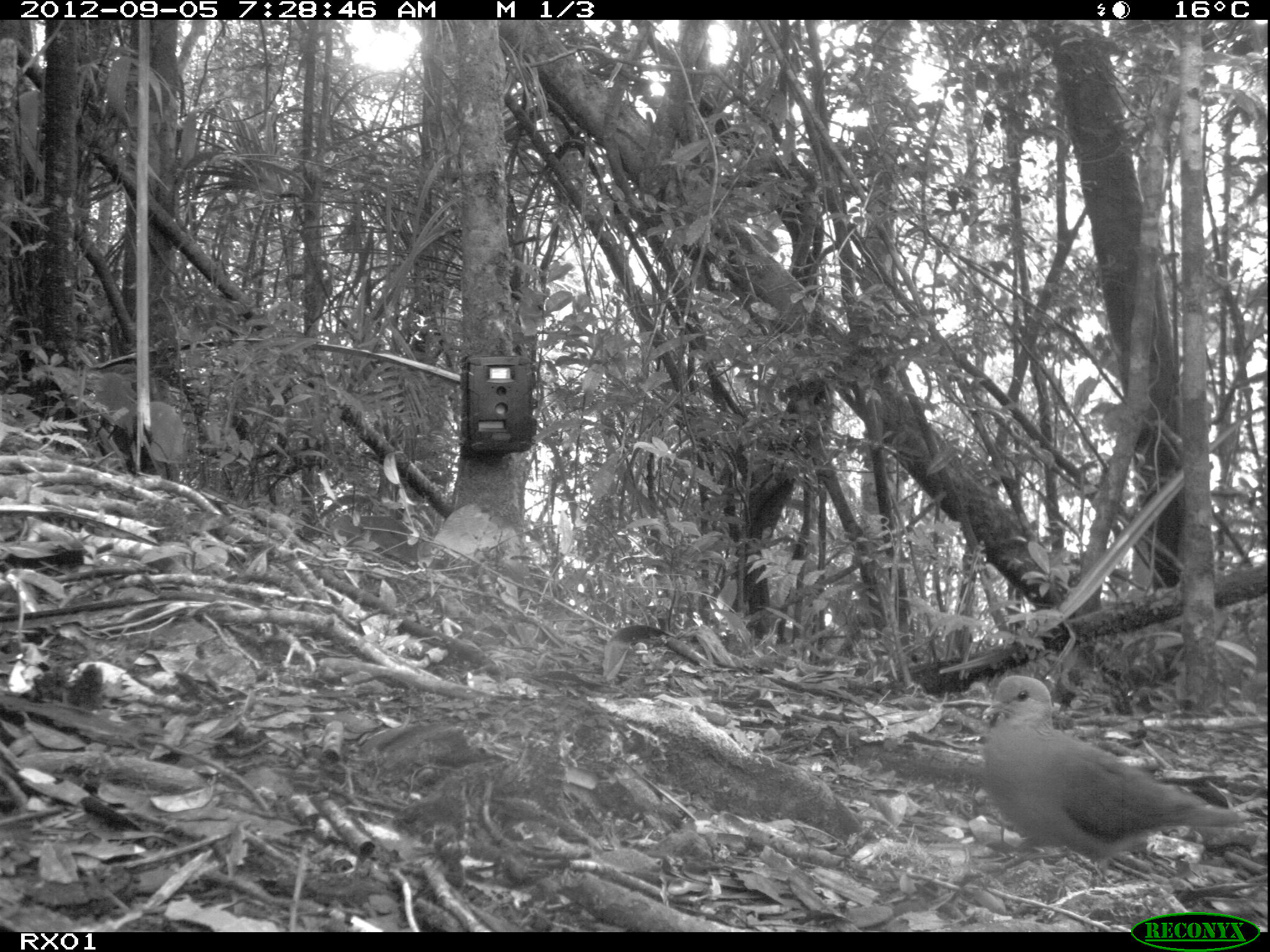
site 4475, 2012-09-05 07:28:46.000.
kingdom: Animalia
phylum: Chordata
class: Aves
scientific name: Aves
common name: bird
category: unknown bird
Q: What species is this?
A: Unknown bird (bird) (Aves).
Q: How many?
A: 1.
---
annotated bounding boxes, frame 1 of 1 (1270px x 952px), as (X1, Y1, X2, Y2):
unknown bird: (982, 674, 1248, 888)